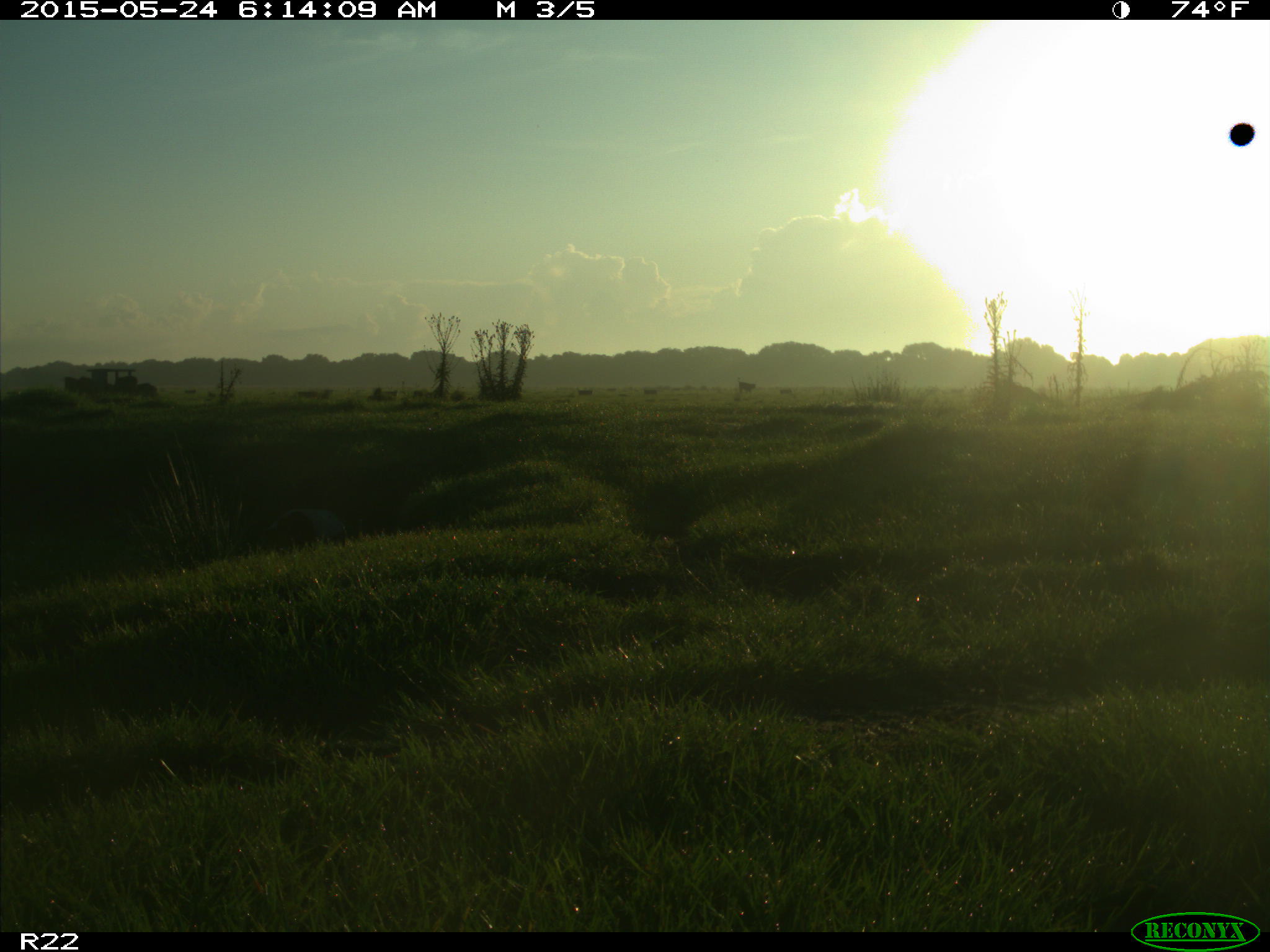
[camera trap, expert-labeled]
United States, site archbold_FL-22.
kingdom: Animalia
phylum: Chordata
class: Mammalia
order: Artiodactyla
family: Bovidae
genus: Bos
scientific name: Bos taurus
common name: domestic cow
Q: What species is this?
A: Bos taurus (domestic cow).